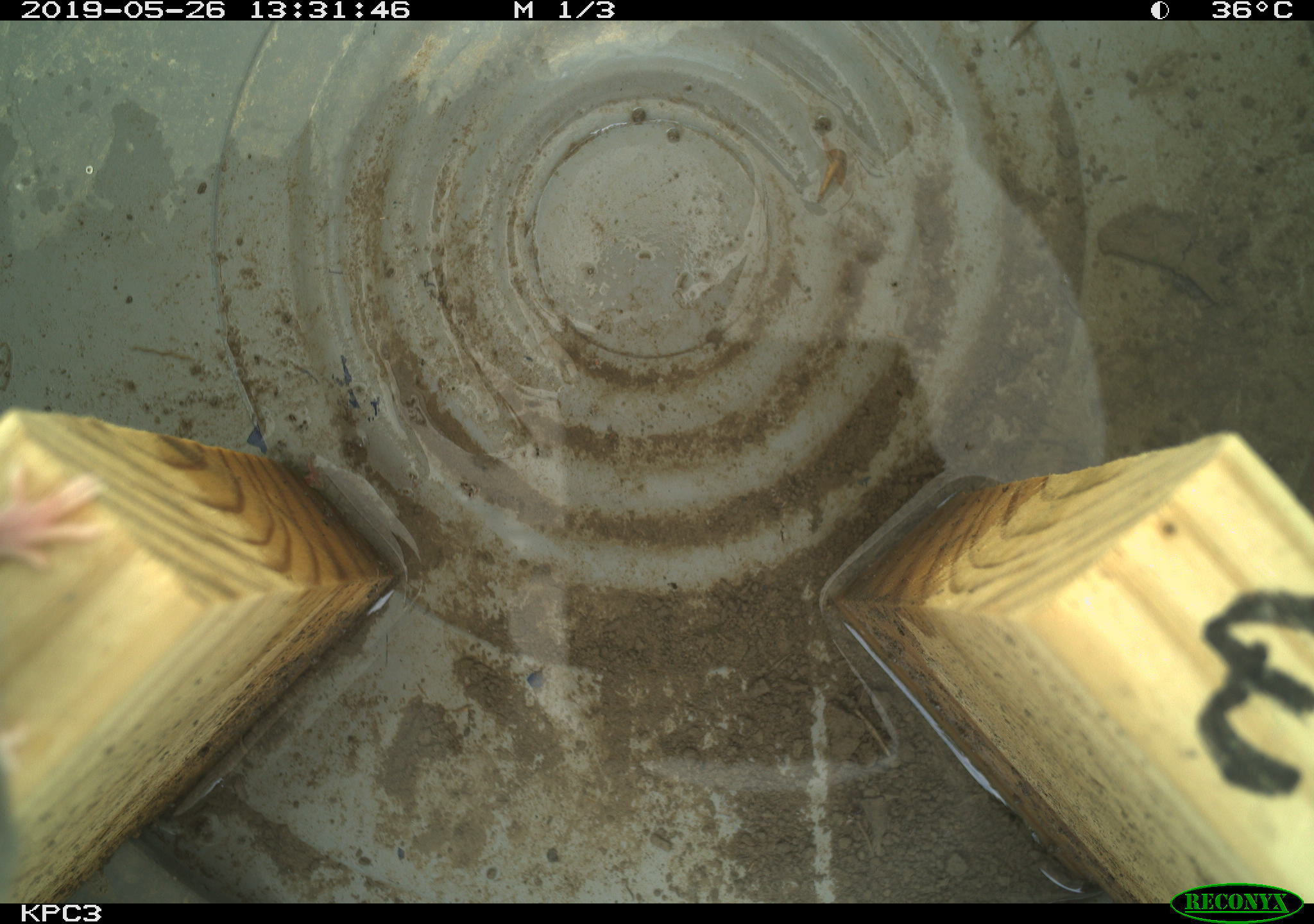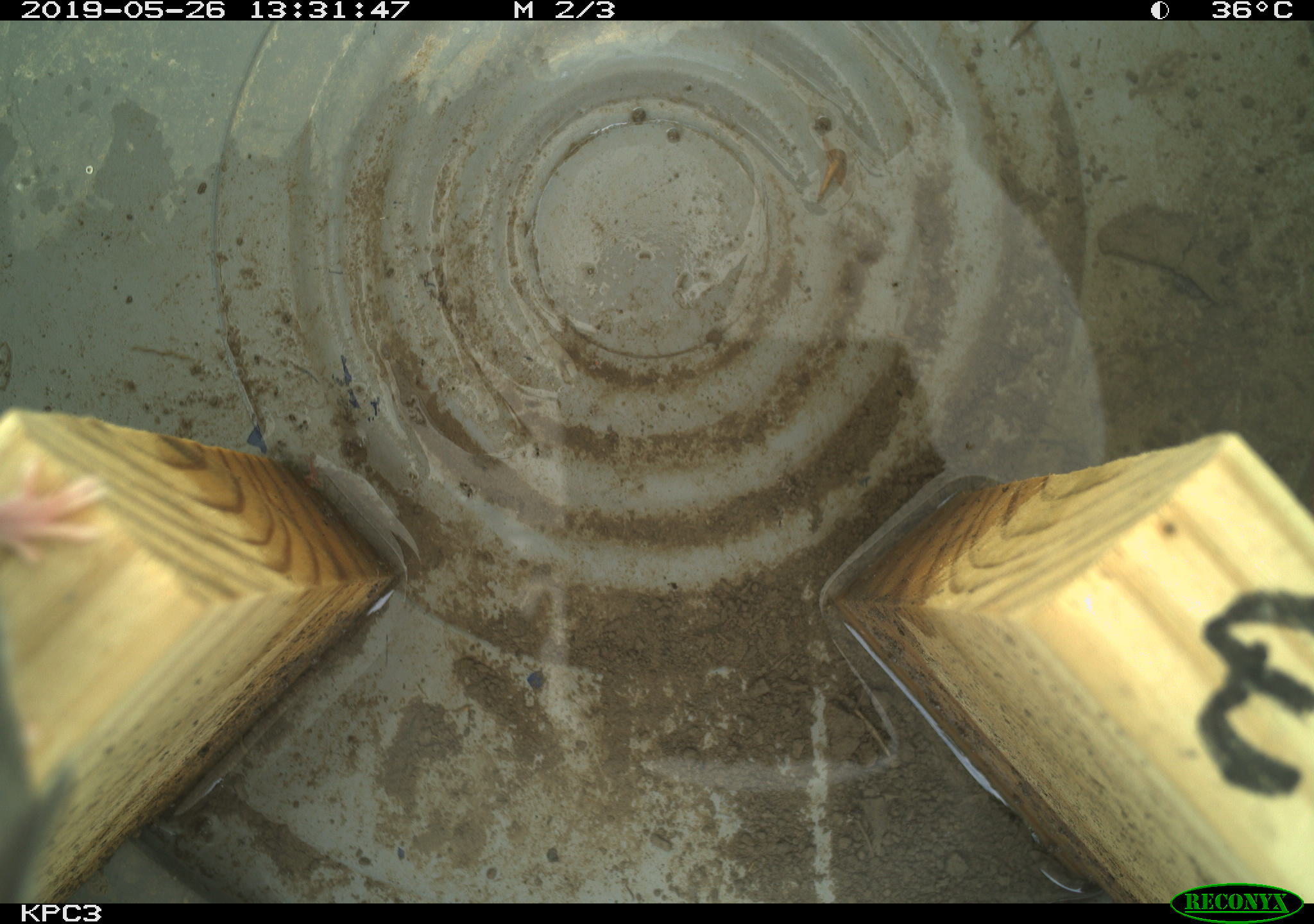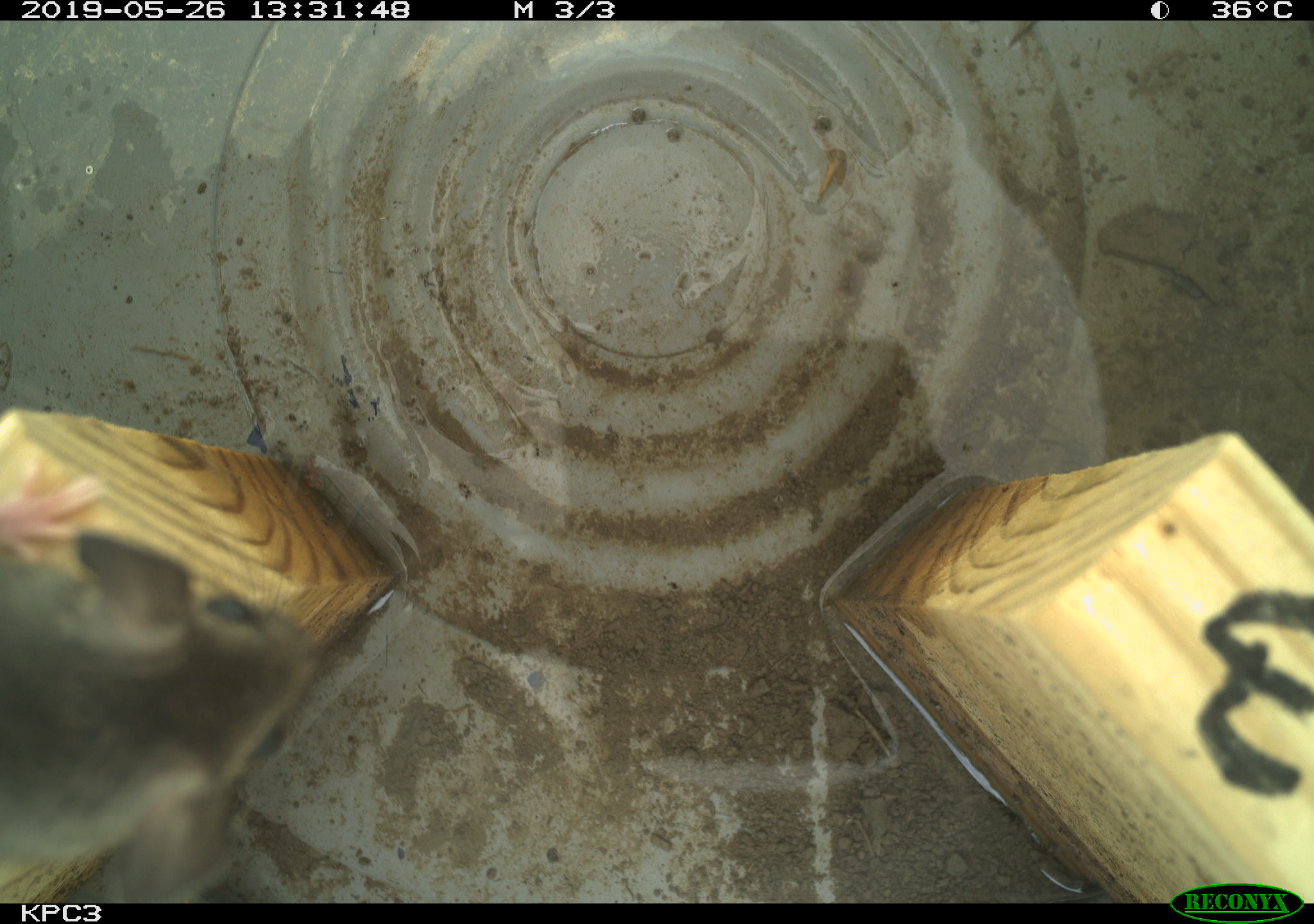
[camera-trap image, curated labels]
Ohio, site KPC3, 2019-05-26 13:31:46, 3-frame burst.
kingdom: Animalia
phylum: Chordata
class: Mammalia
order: Rodentia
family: Cricetidae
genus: Peromyscus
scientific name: Peromyscus leucopus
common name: white-footed mouse